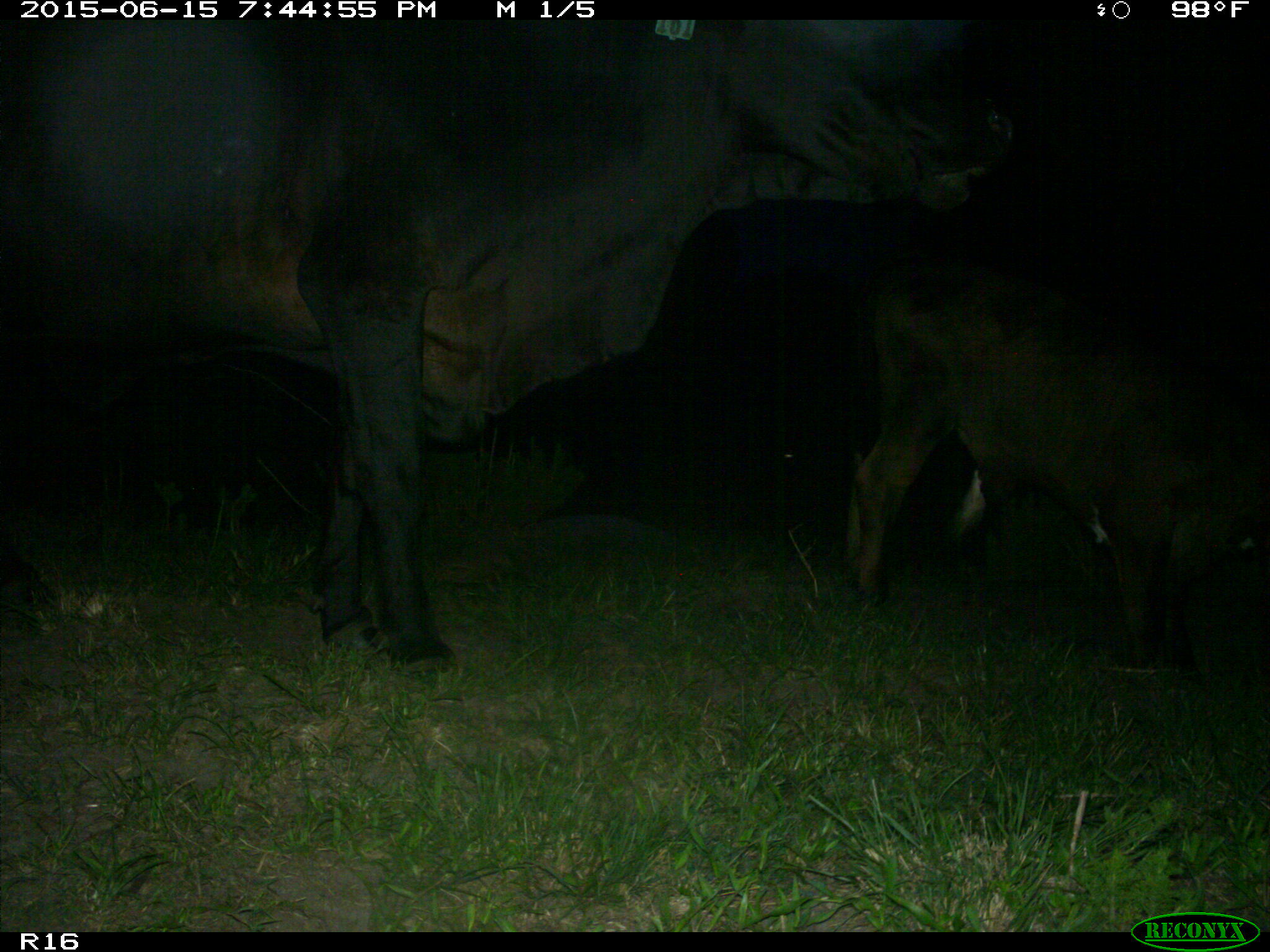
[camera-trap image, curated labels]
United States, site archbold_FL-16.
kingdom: Animalia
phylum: Chordata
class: Mammalia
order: Artiodactyla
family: Bovidae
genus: Bos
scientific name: Bos taurus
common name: domestic cow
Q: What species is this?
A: Bos taurus (domestic cow).